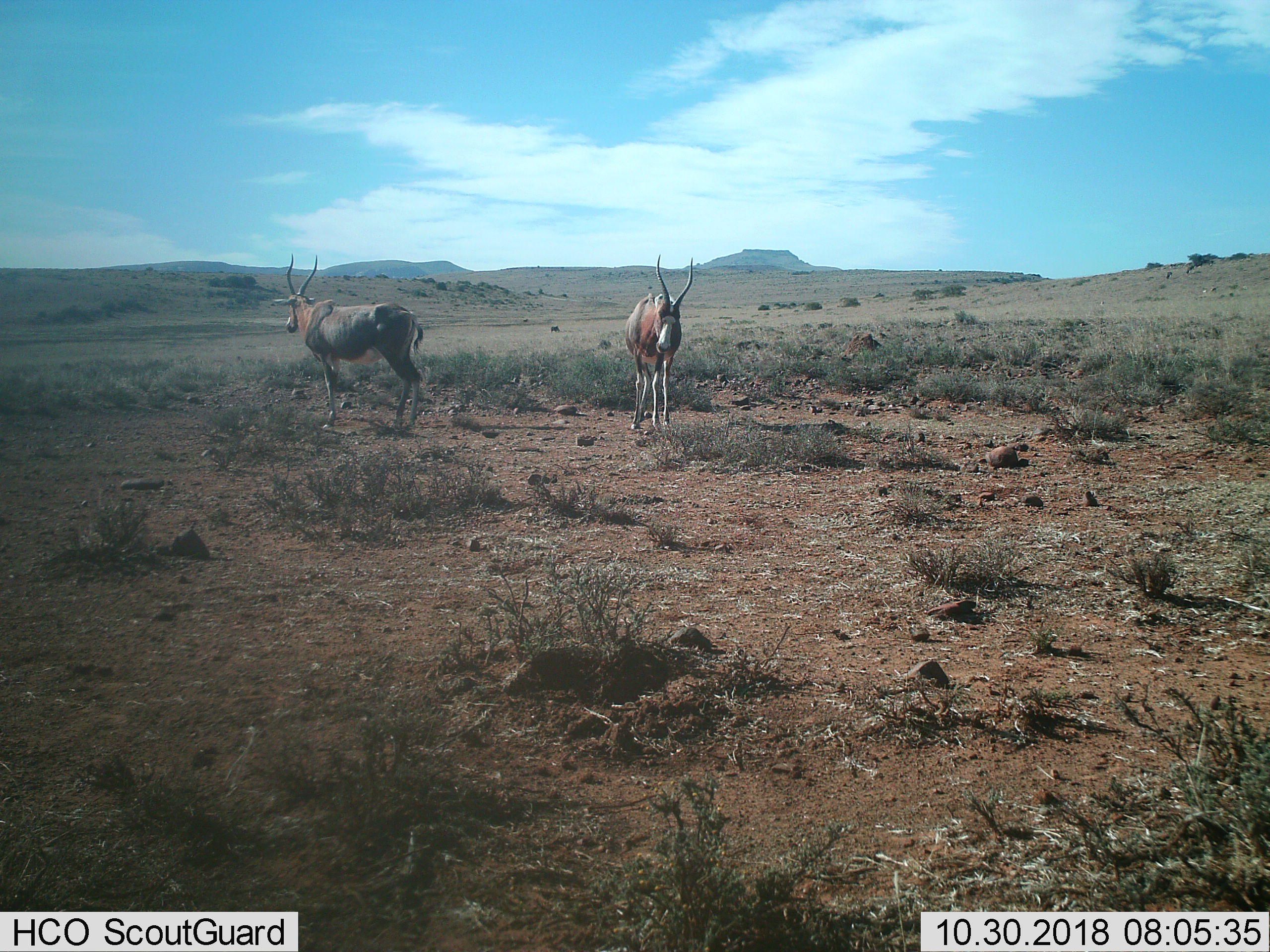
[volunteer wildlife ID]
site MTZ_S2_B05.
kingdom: Animalia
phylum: Chordata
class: Mammalia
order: Artiodactyla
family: Bovidae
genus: Damaliscus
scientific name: Damaliscus pygargus phillipsi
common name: blesbok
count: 2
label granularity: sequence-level